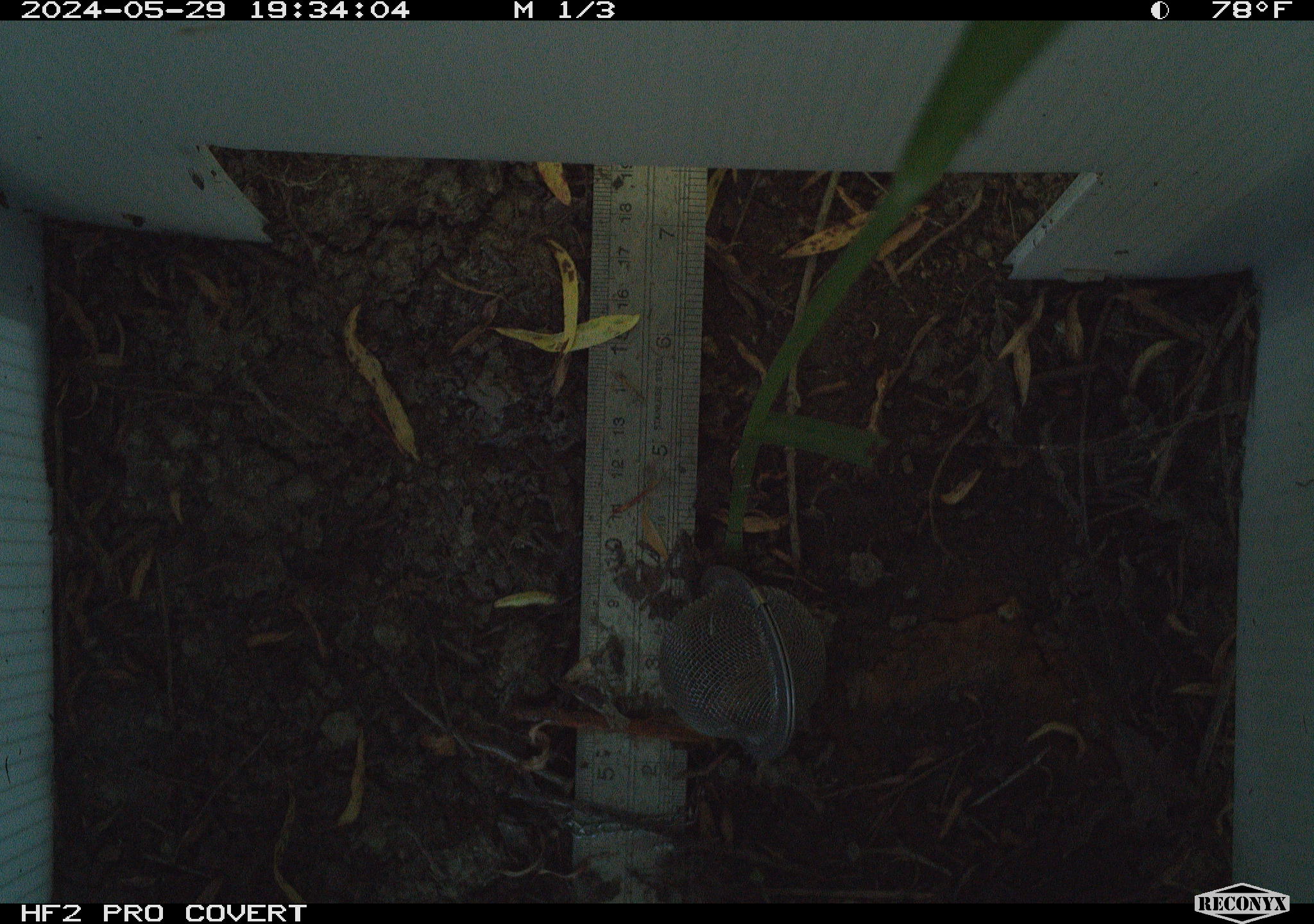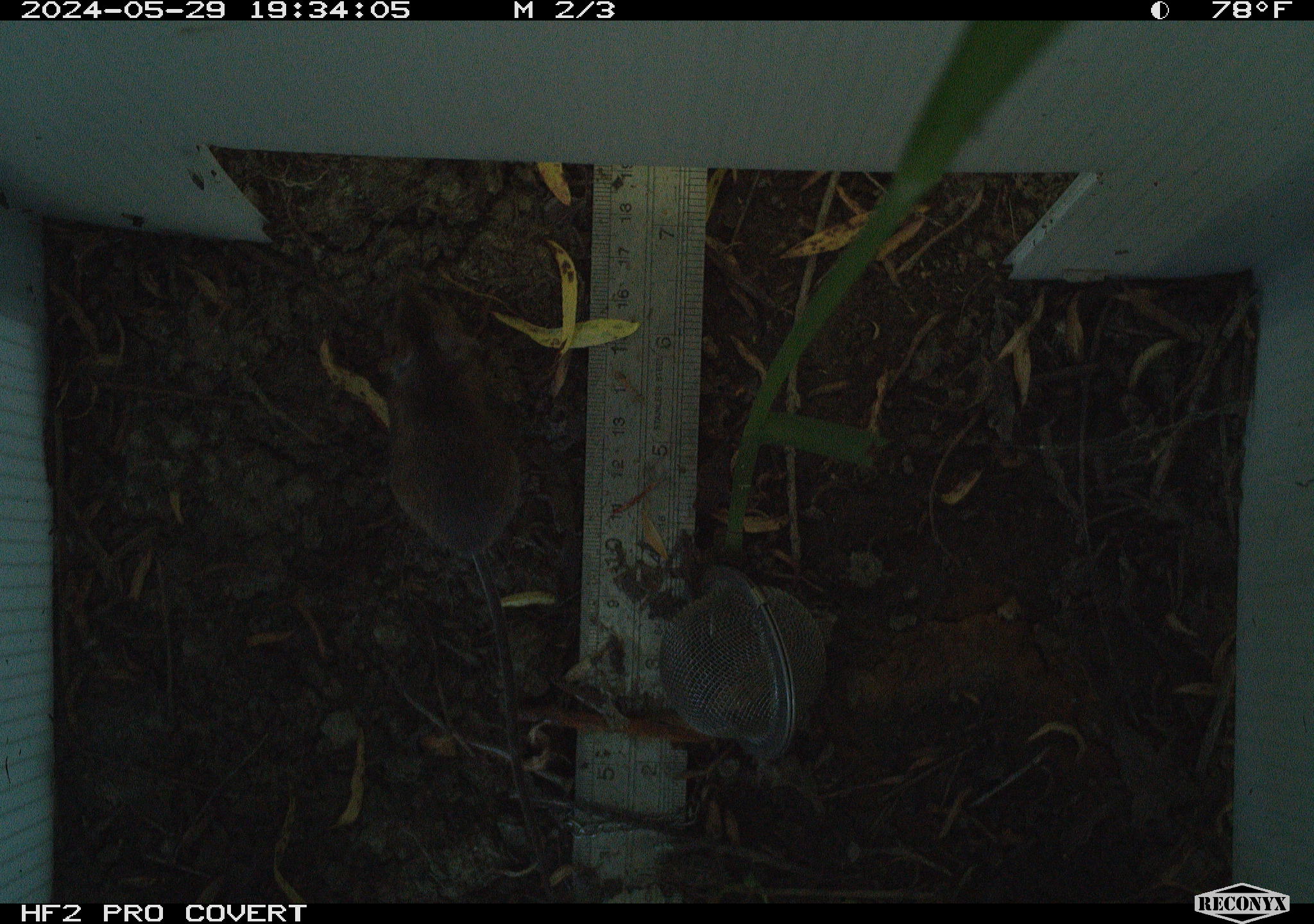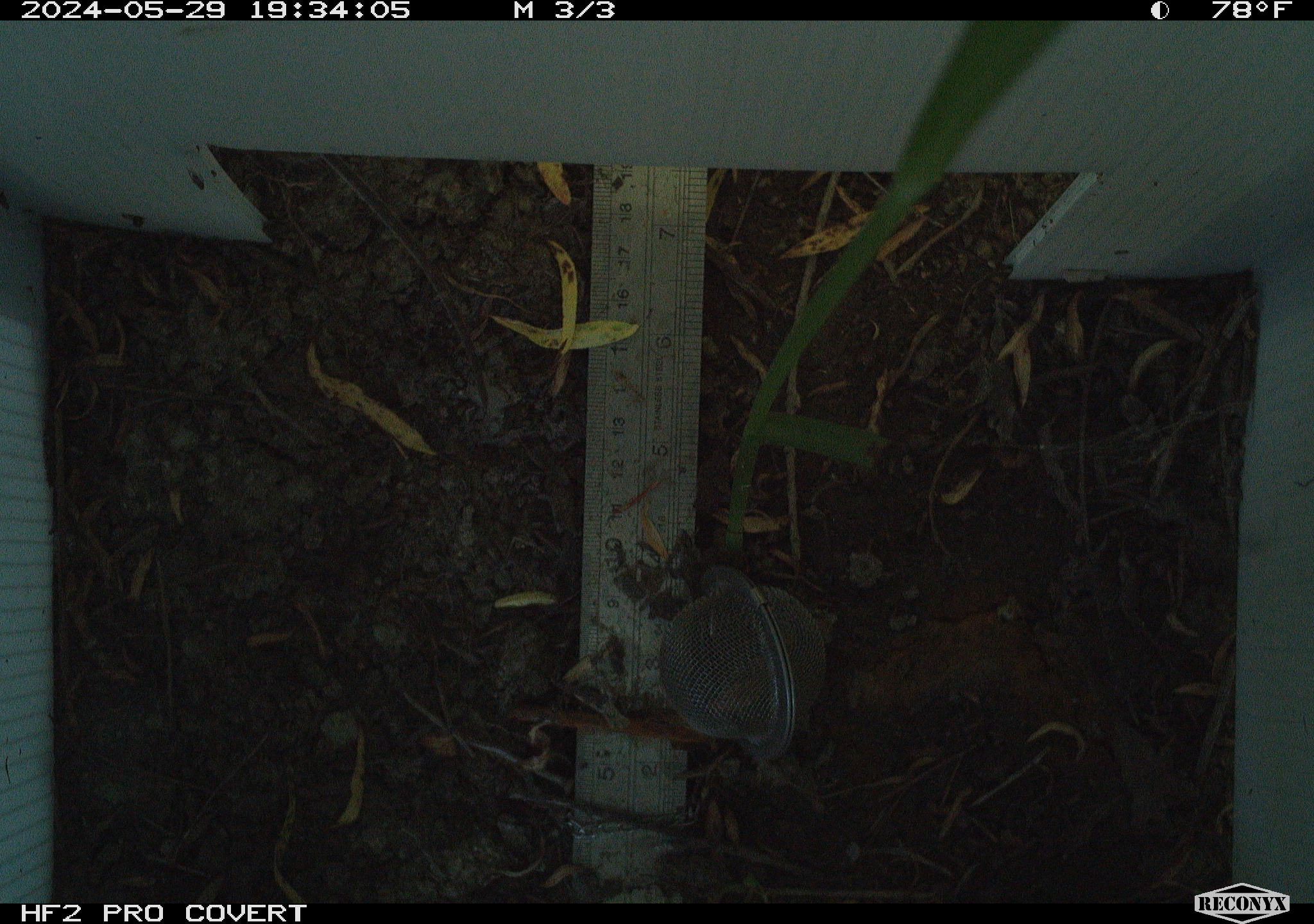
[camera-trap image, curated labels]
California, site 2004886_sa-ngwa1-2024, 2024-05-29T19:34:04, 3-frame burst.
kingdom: Animalia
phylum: Chordata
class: Mammalia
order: Rodentia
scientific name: Rodentia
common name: mouse species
Mouse species (Rodentia).